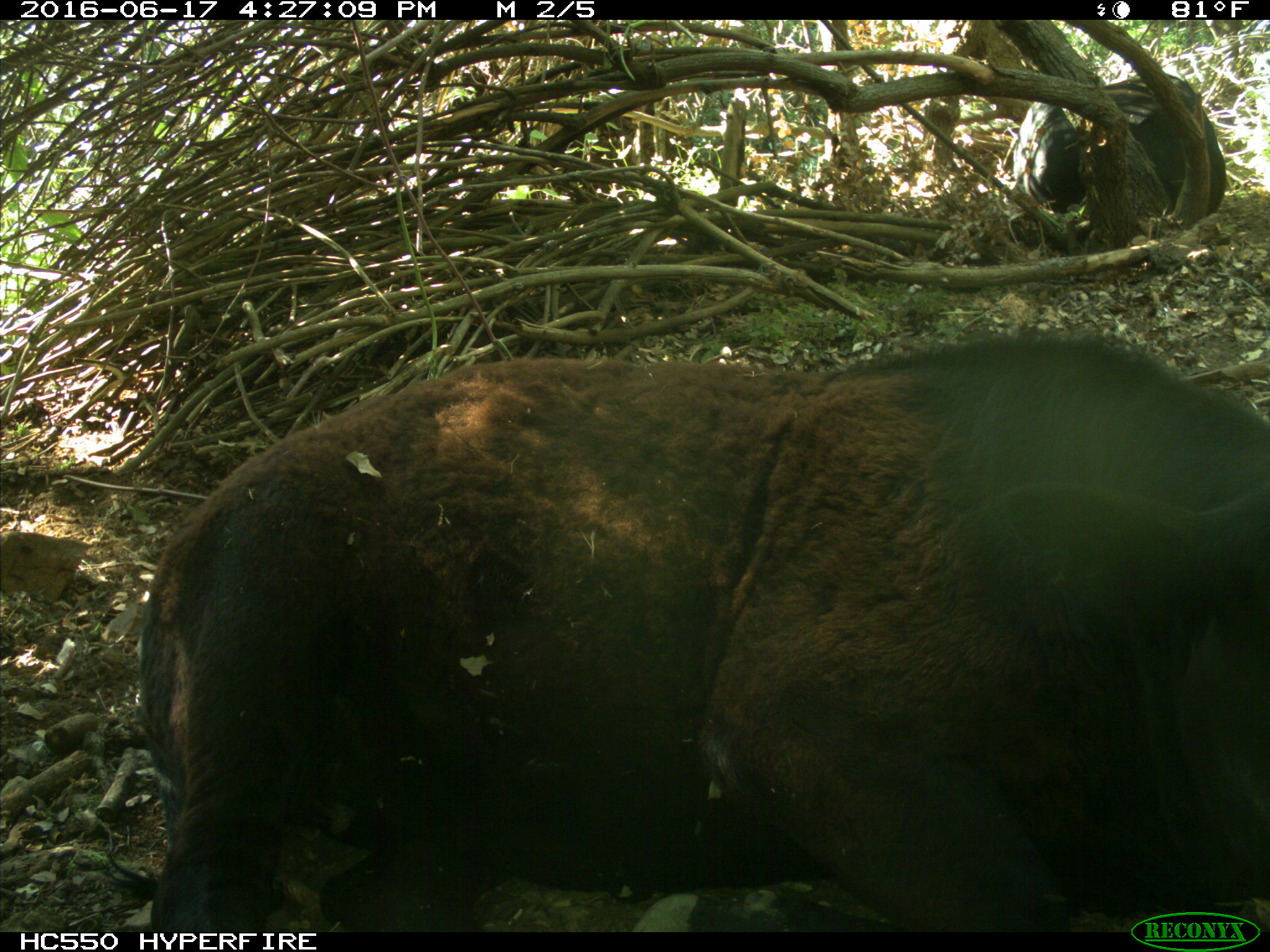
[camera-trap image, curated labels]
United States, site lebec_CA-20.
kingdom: Animalia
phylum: Chordata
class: Mammalia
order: Artiodactyla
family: Bovidae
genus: Bos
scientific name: Bos taurus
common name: domestic cow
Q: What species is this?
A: Bos taurus (domestic cow).